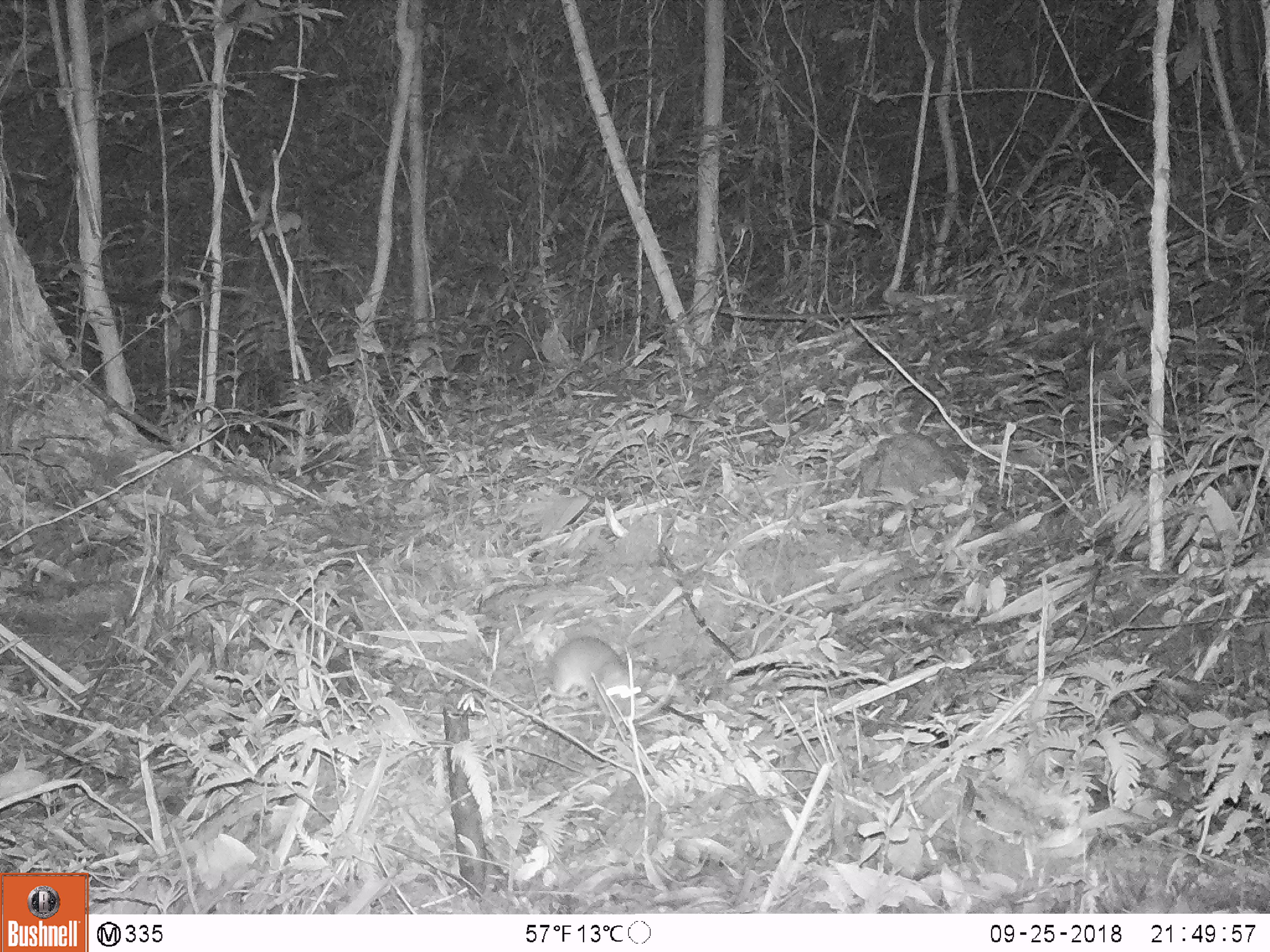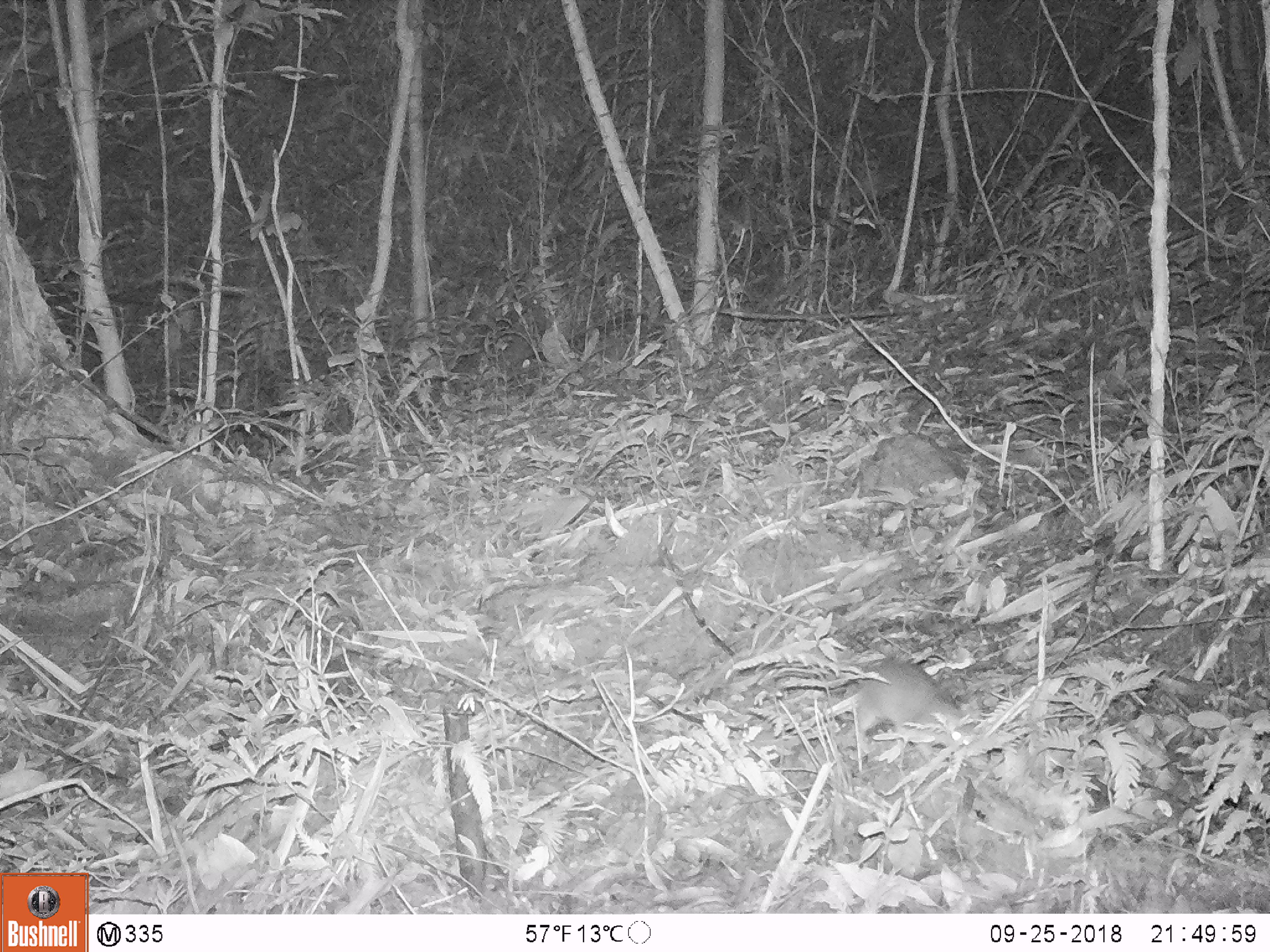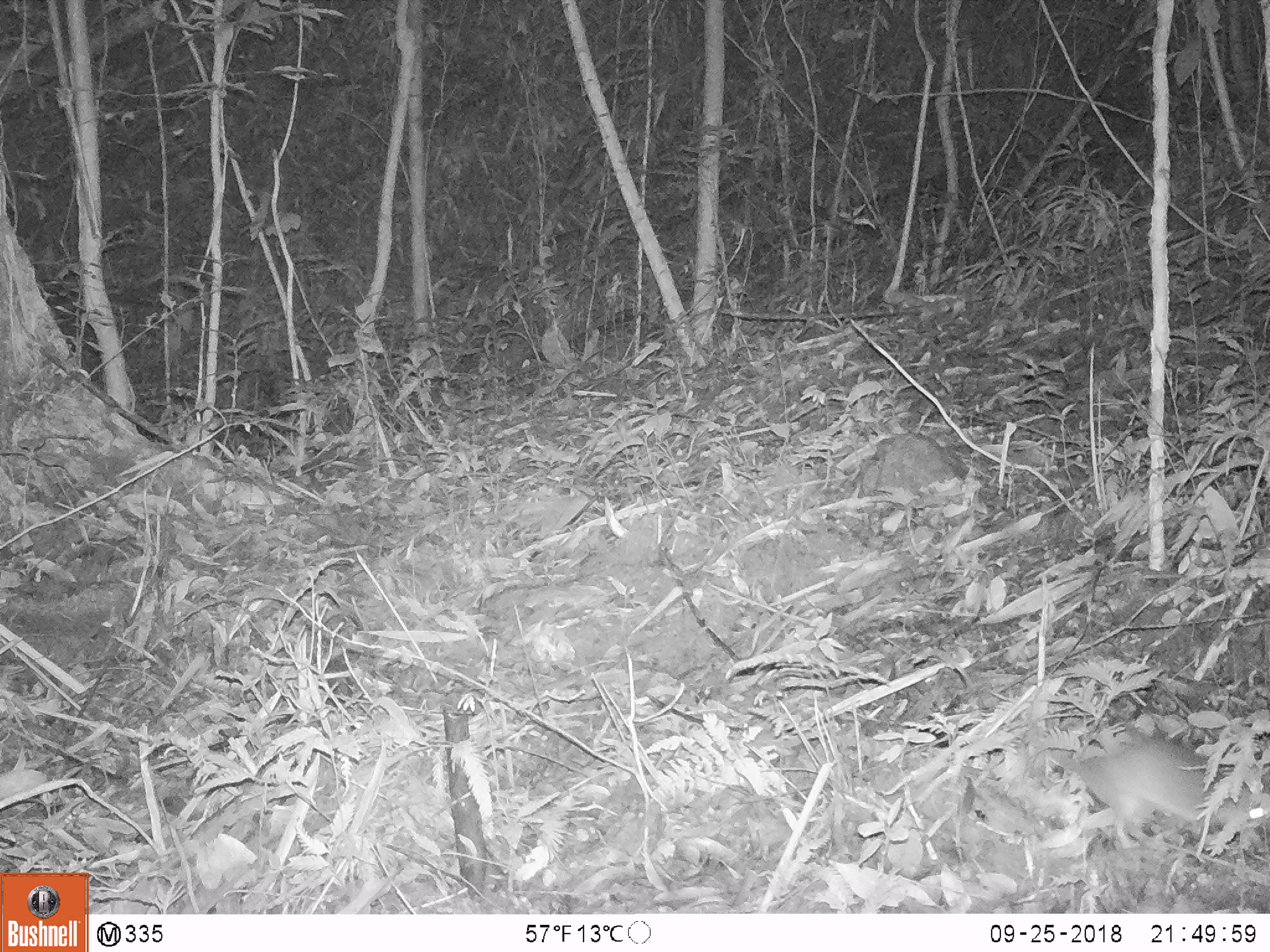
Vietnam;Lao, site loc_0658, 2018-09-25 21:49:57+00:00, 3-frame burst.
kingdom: Animalia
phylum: Chordata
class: Mammalia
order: Rodentia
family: Muridae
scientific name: Muridae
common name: old-world mice and rats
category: unidentified murid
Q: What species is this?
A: Unidentified murid (old-world mice and rats) (Muridae).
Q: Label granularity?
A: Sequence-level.